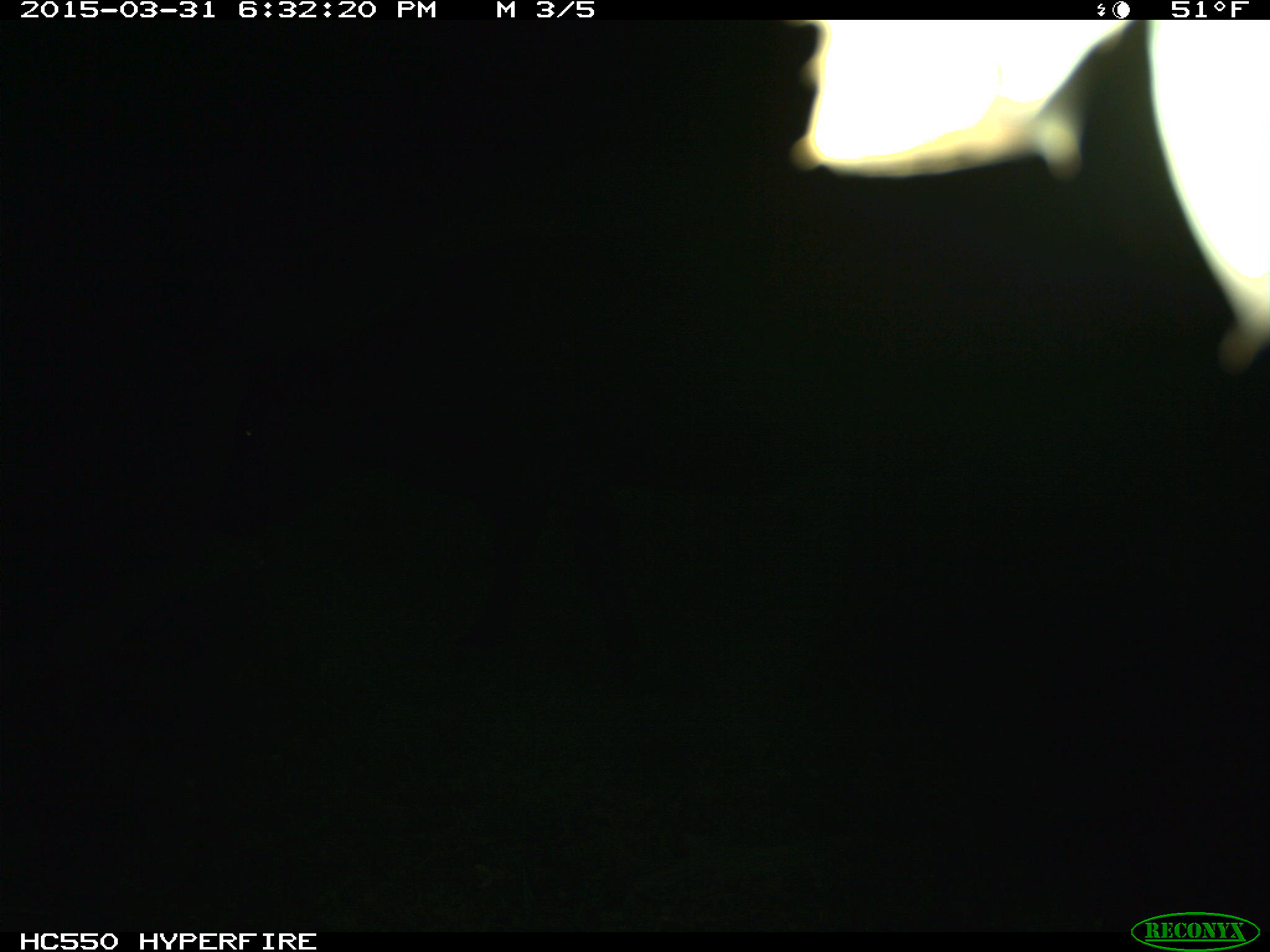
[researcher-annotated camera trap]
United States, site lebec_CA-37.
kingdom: Animalia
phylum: Chordata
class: Mammalia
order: Artiodactyla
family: Bovidae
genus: Bos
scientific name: Bos taurus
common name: domestic cow